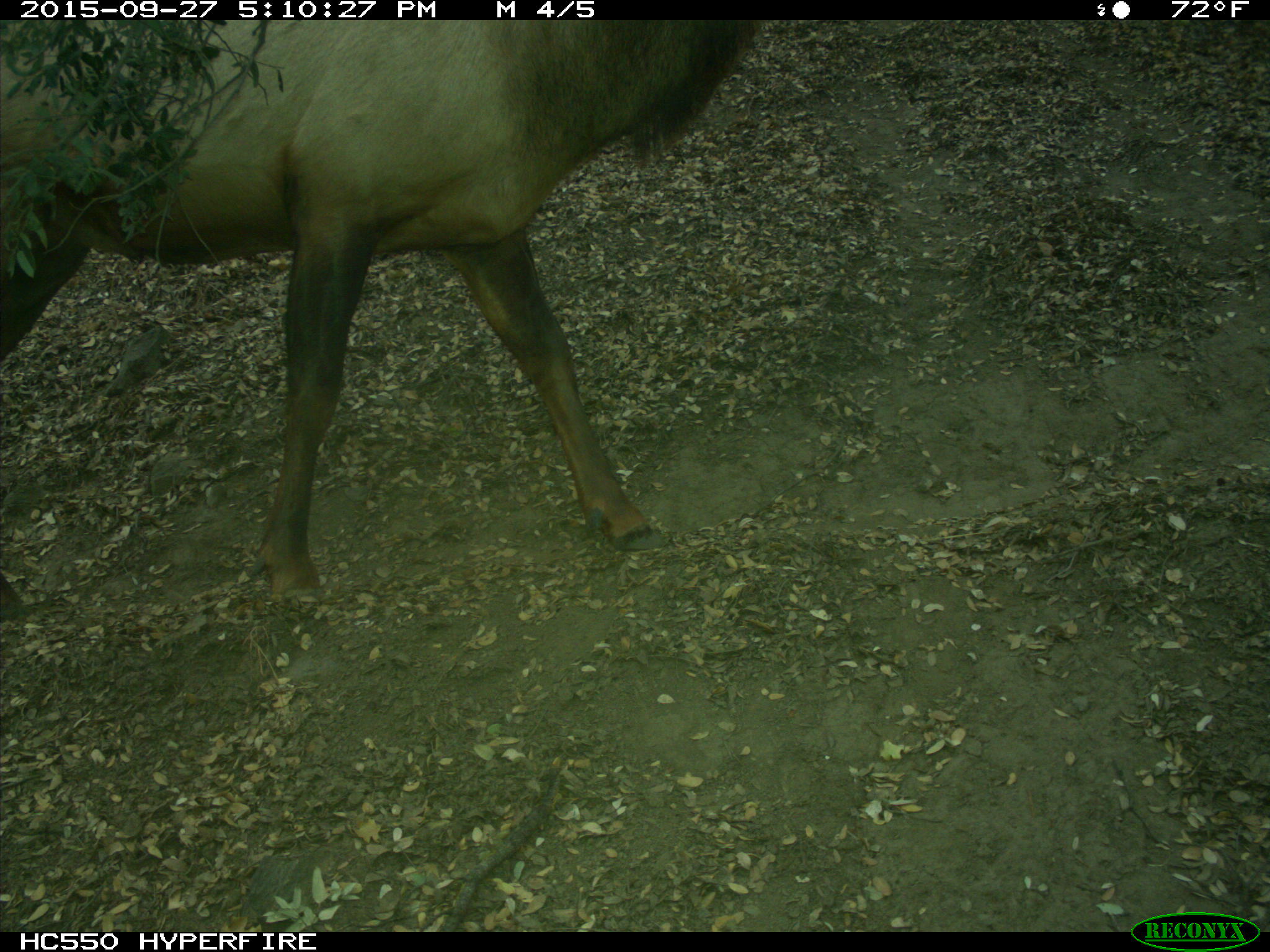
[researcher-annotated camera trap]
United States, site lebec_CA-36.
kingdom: Animalia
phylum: Chordata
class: Mammalia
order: Artiodactyla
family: Cervidae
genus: Cervus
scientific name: Cervus canadensis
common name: elk